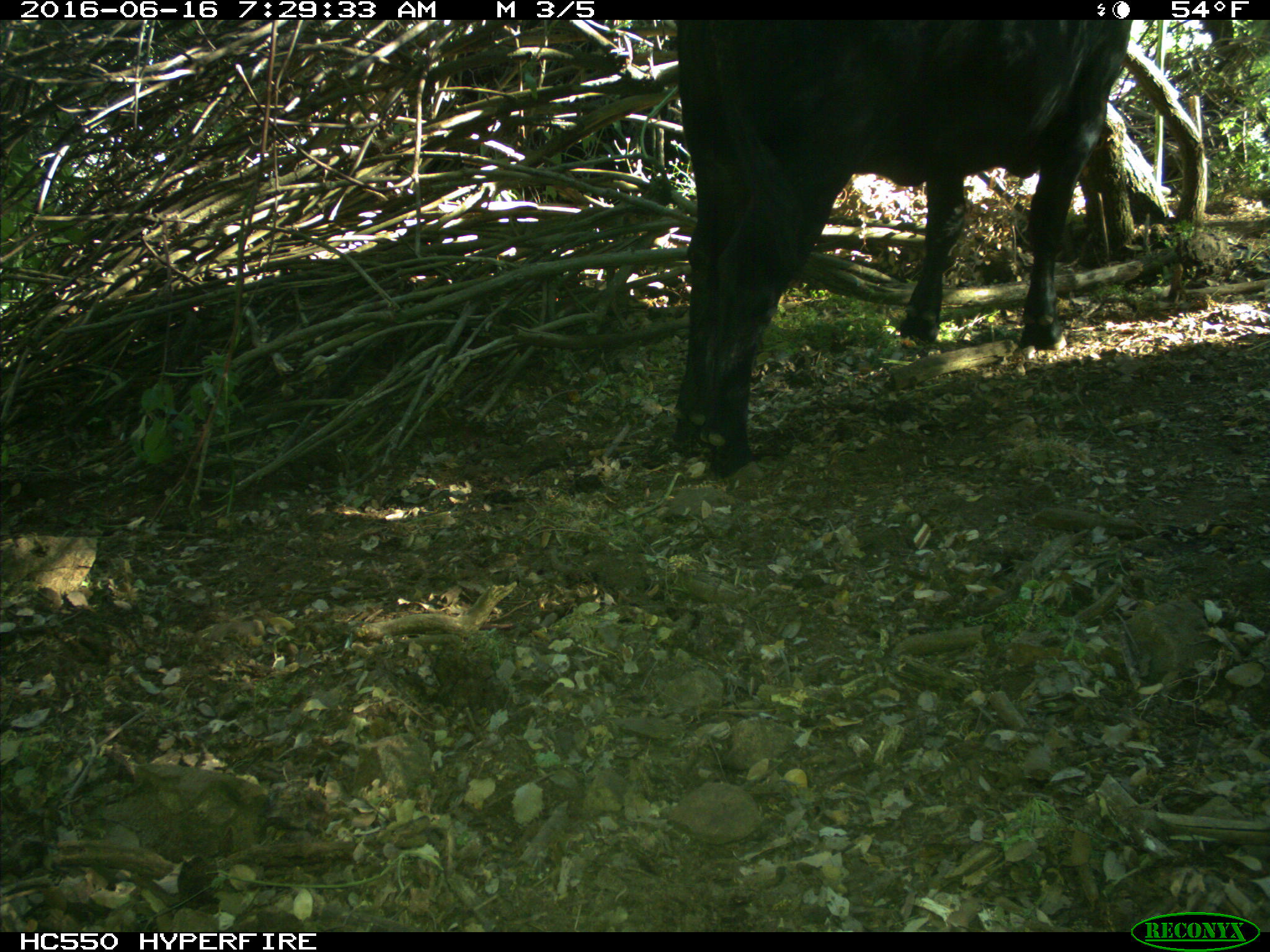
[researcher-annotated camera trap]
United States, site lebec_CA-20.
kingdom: Animalia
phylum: Chordata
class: Mammalia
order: Artiodactyla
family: Bovidae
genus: Bos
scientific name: Bos taurus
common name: domestic cow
Bos taurus (domestic cow).